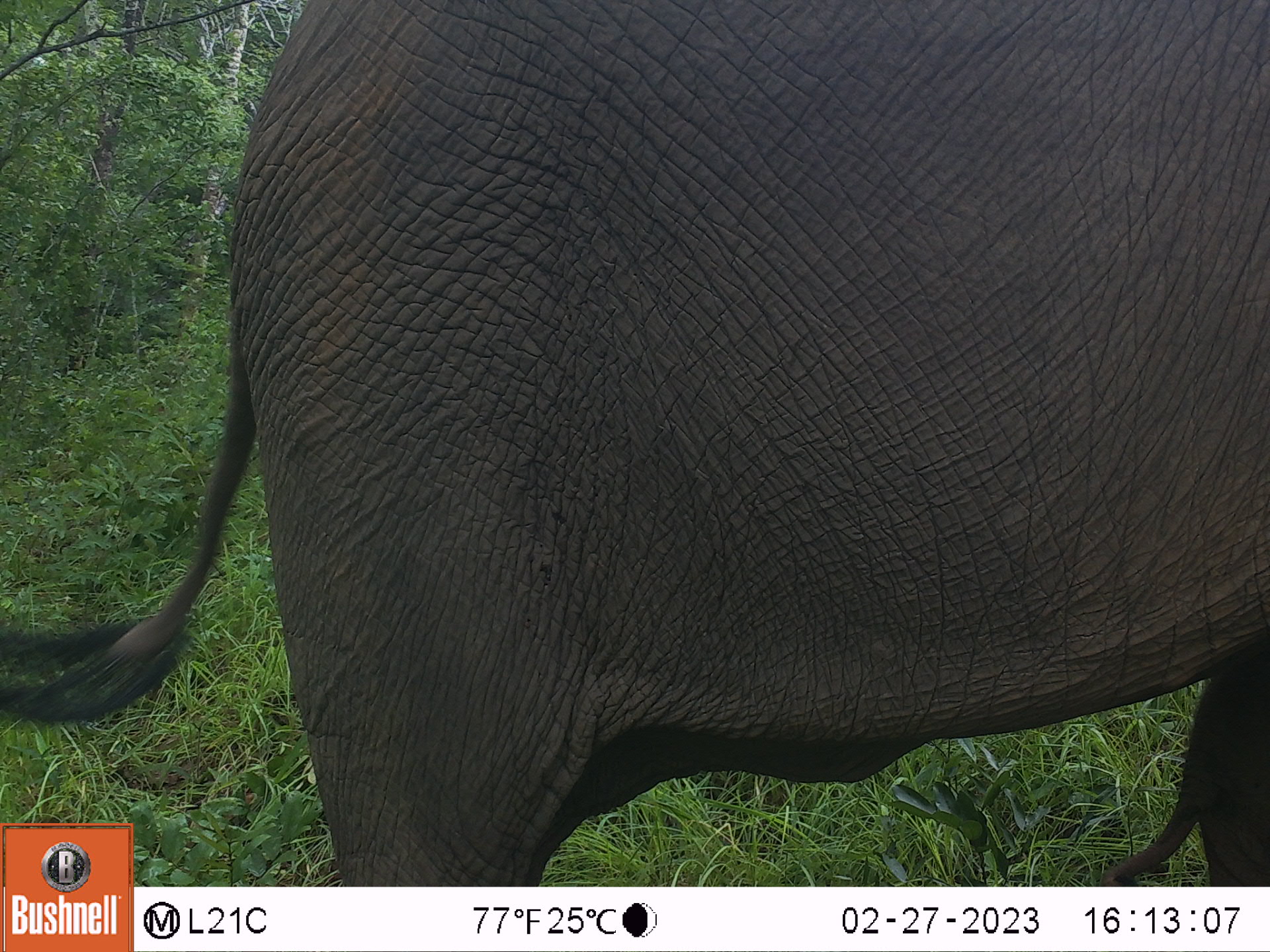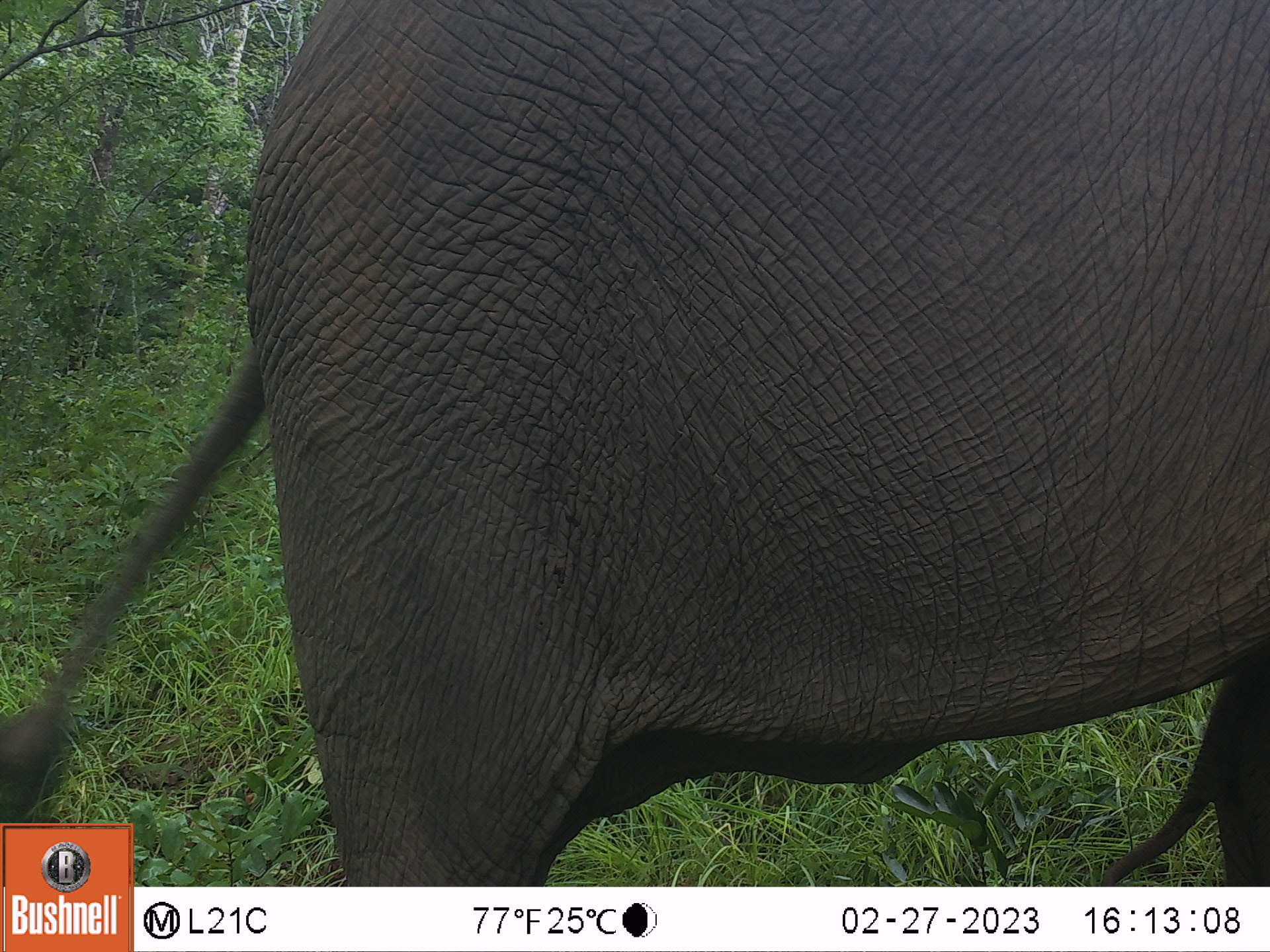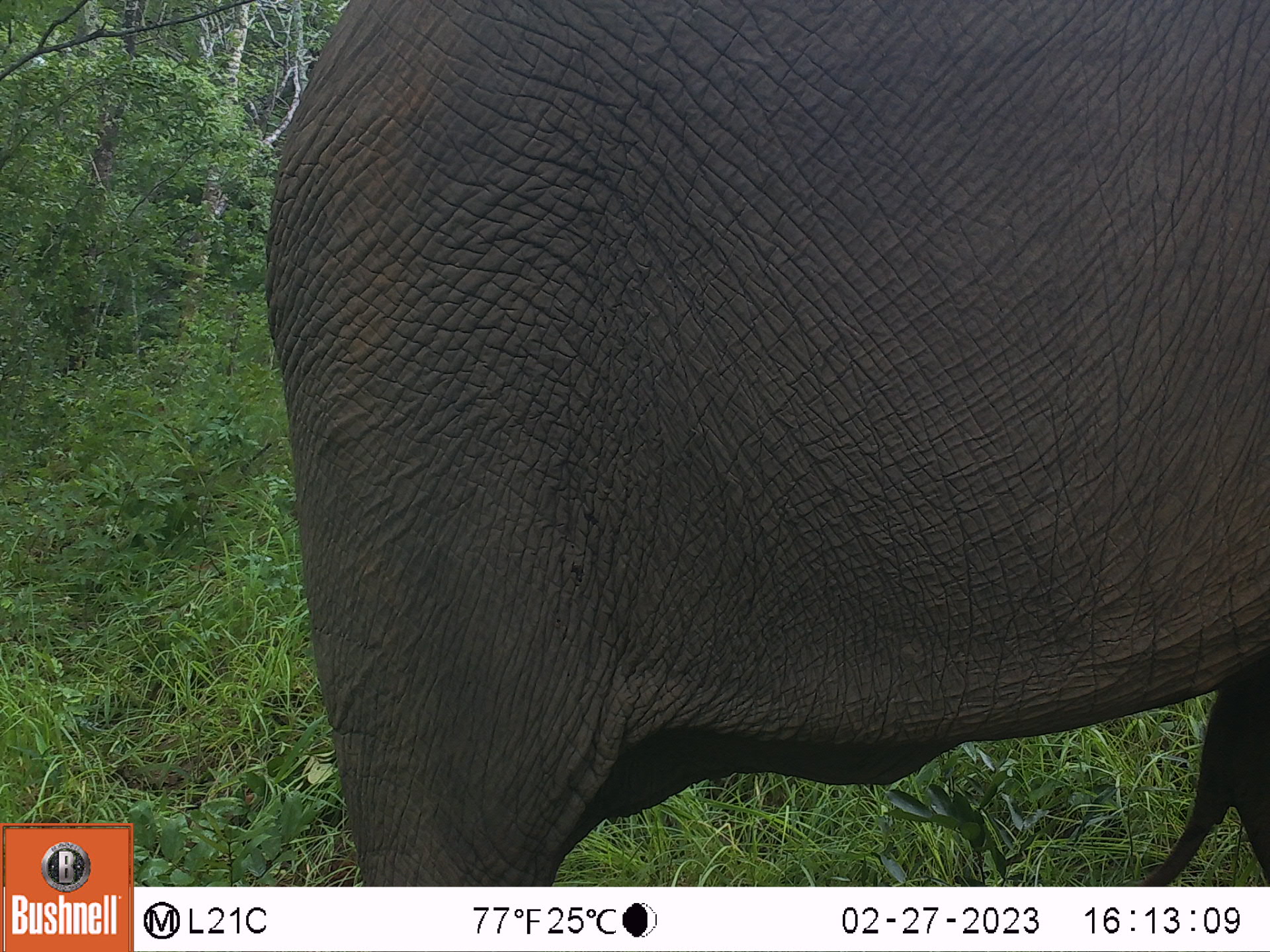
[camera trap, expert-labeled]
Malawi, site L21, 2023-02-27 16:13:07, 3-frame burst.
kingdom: Animalia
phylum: Chordata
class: Mammalia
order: Proboscidea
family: Elephantidae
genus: Loxodonta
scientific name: Loxodonta africana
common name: african savanna elephant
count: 1